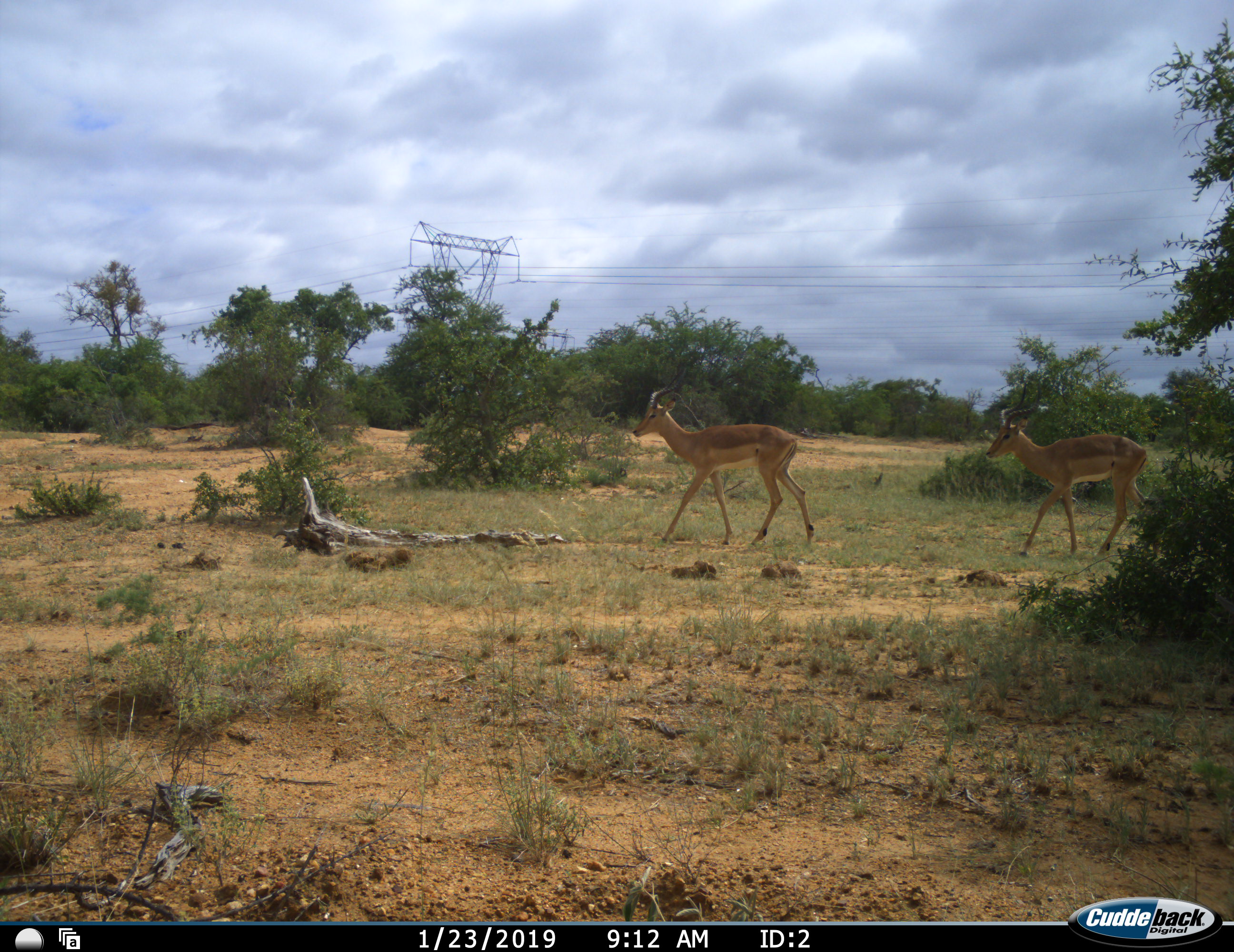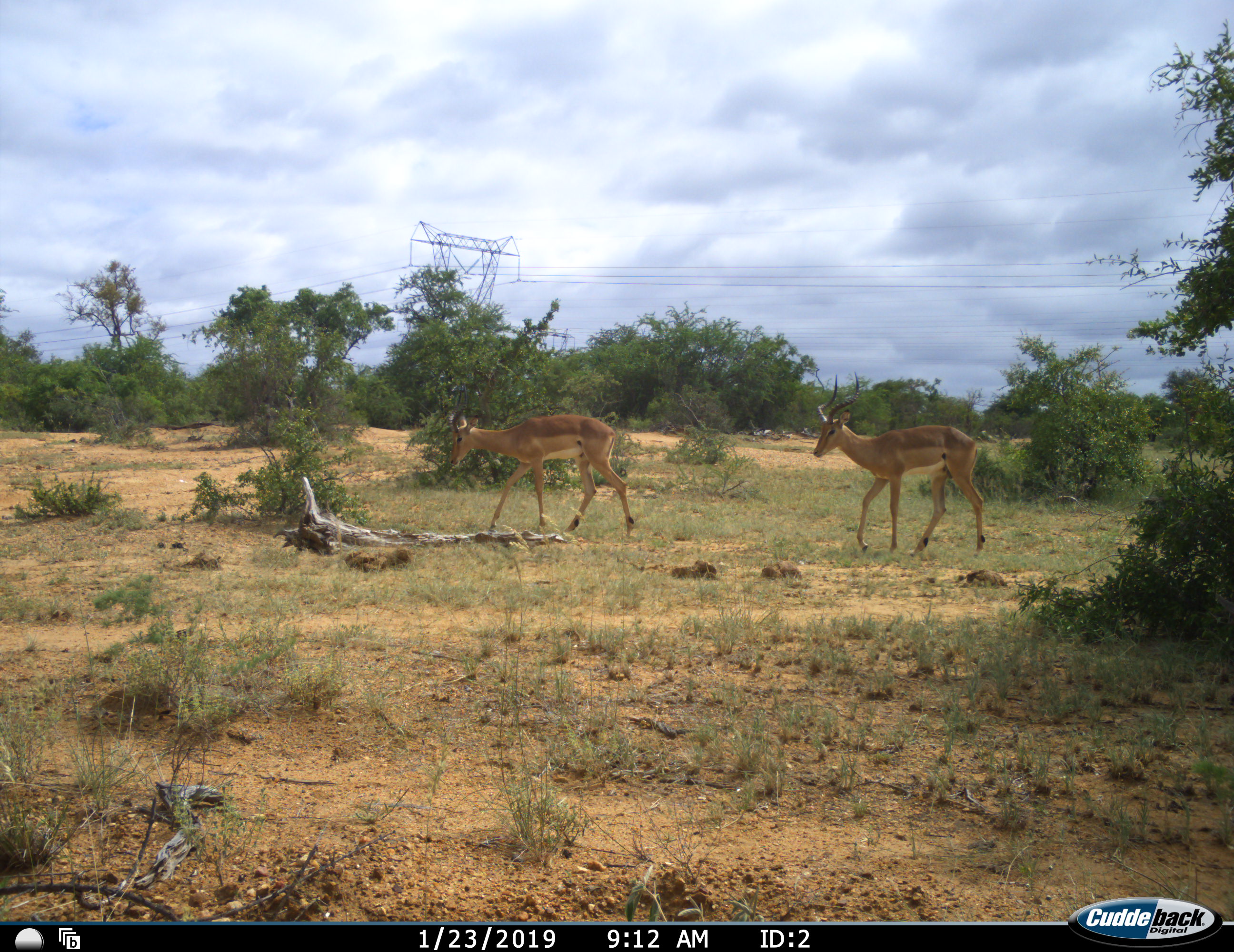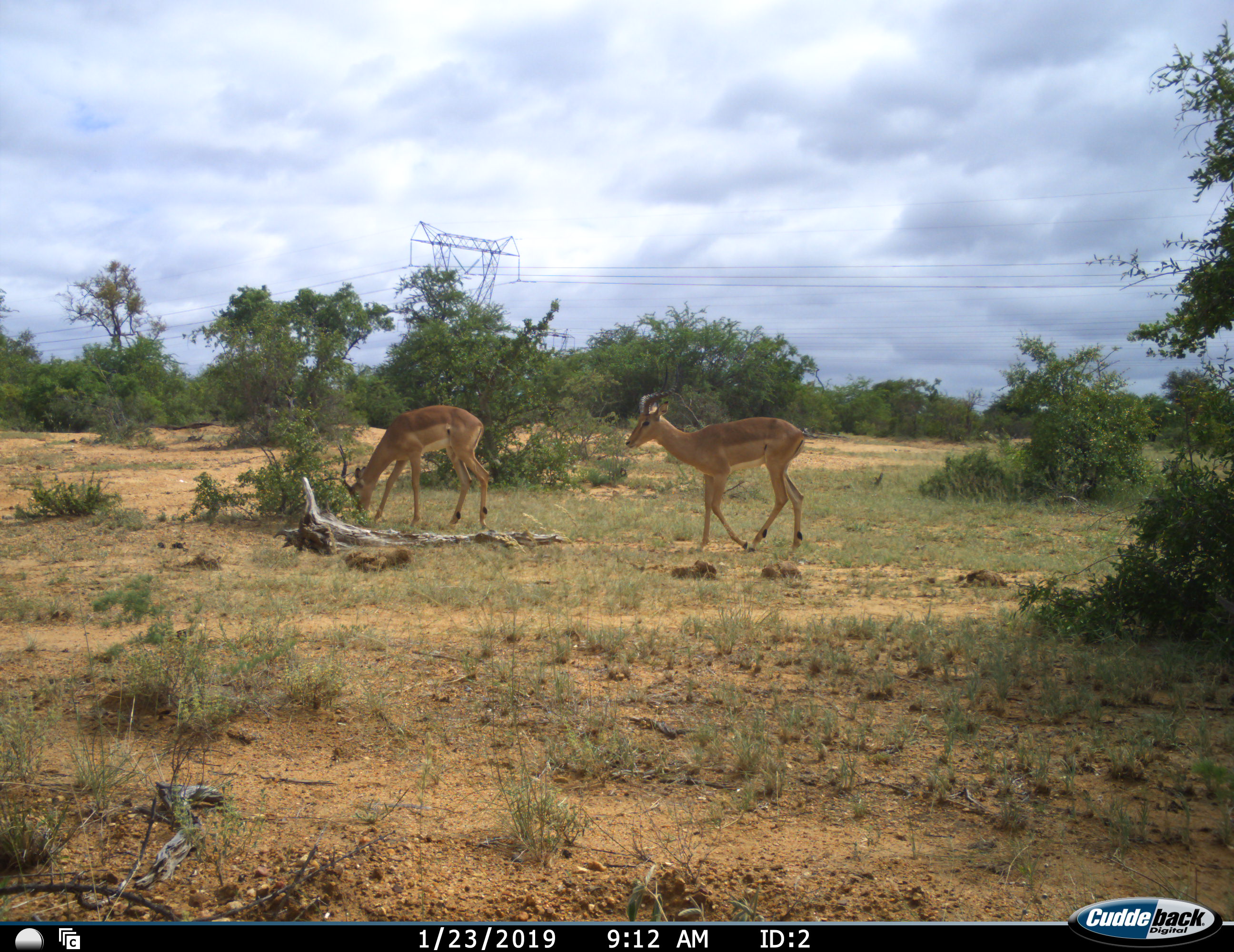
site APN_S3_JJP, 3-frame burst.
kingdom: Animalia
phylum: Chordata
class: Mammalia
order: Artiodactyla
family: Bovidae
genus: Aepyceros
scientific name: Aepyceros melampus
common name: impala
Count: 2.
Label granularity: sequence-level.